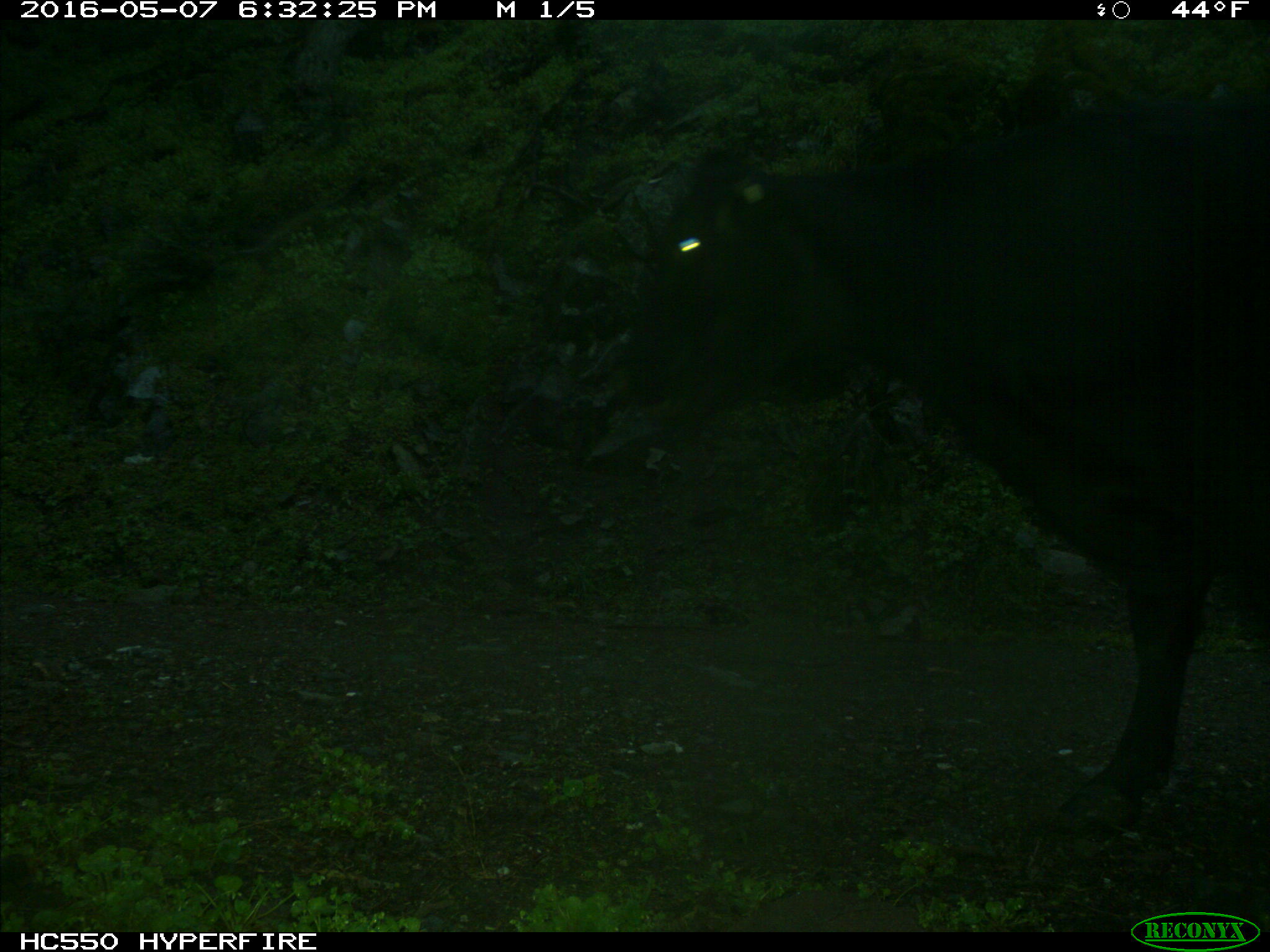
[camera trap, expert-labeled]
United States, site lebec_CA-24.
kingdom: Animalia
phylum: Chordata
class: Mammalia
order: Artiodactyla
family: Bovidae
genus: Bos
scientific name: Bos taurus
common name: domestic cow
Bos taurus (domestic cow).